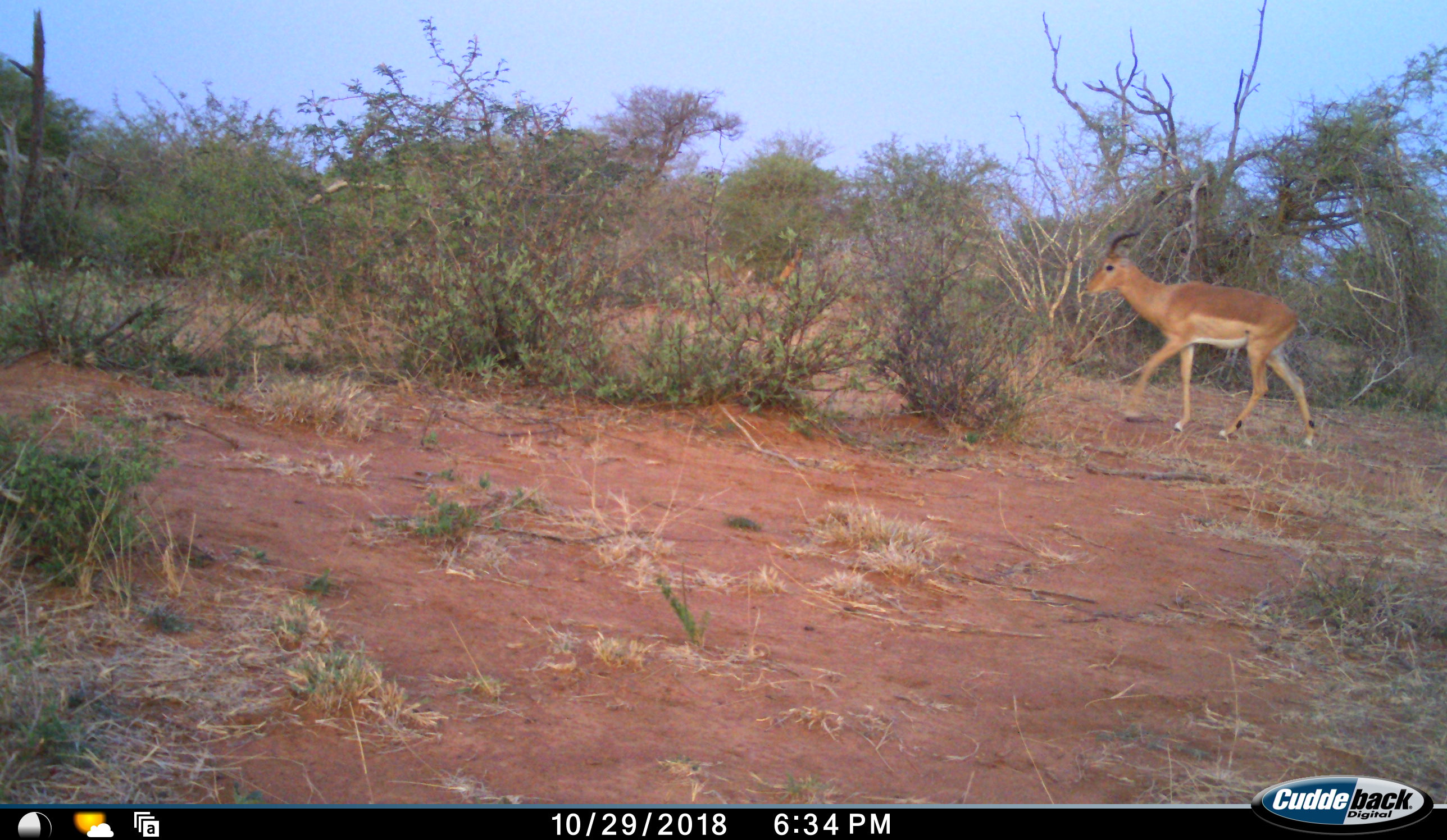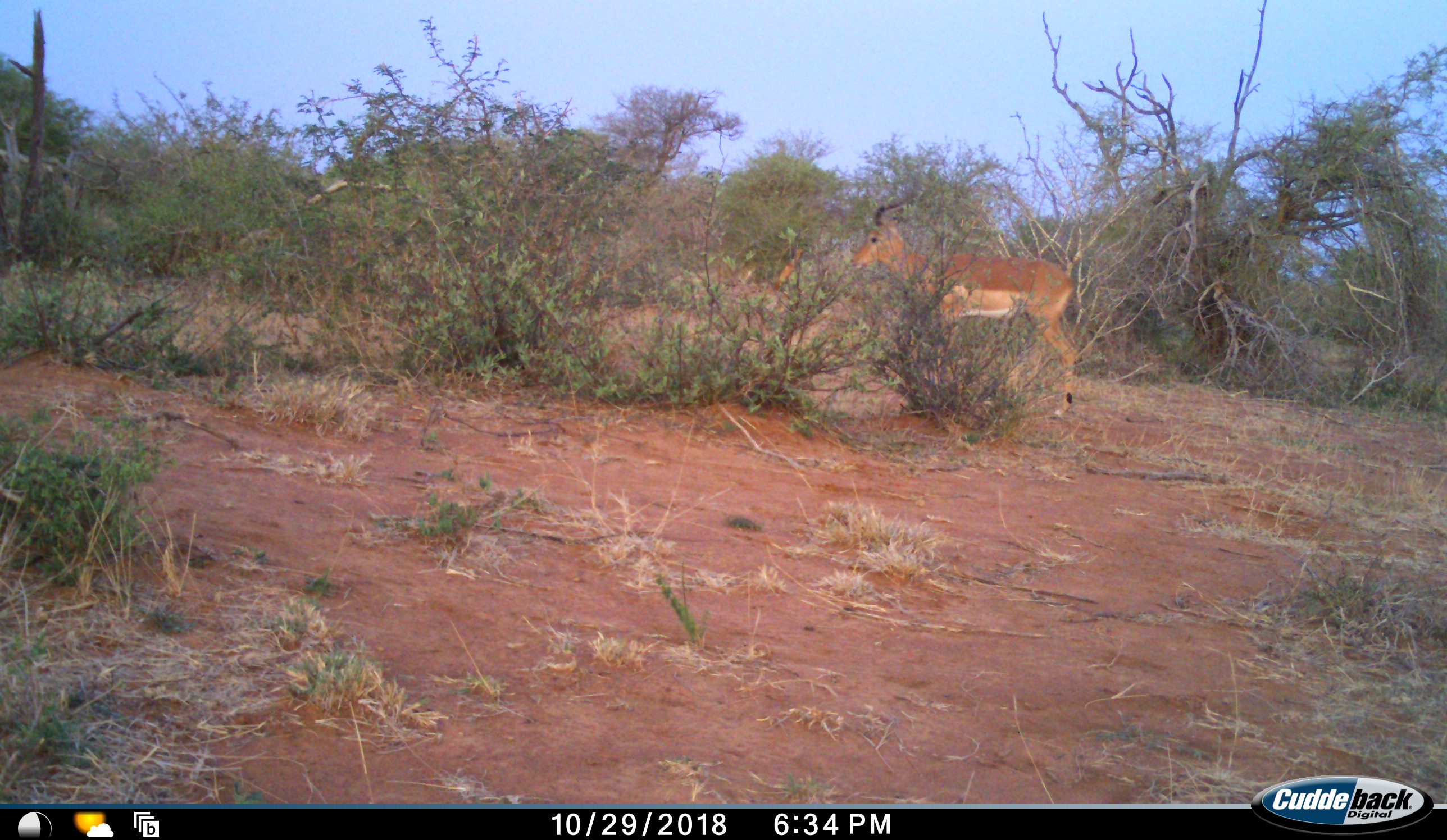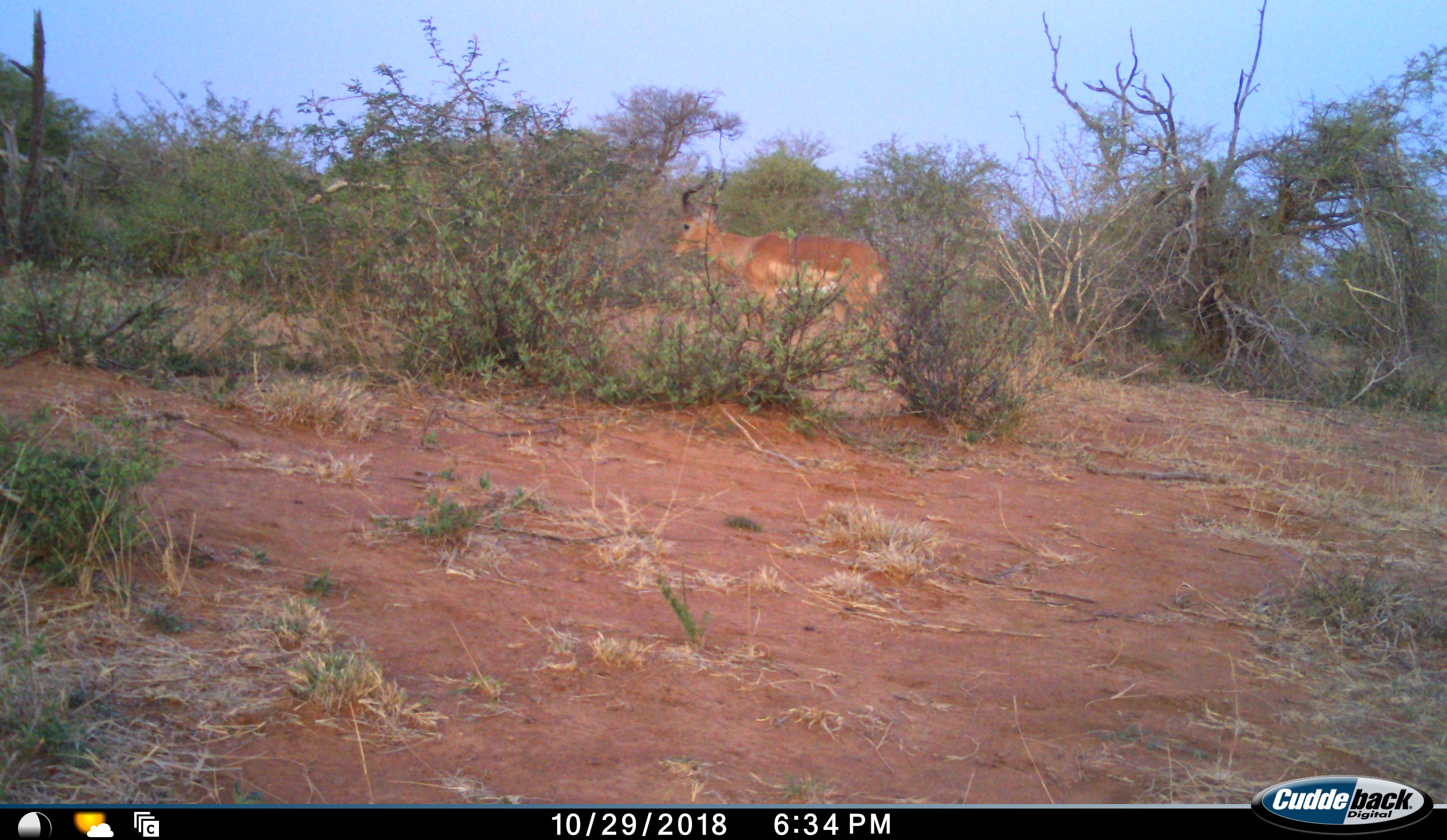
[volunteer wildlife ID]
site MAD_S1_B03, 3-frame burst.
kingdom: Animalia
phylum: Chordata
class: Mammalia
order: Artiodactyla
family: Bovidae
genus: Aepyceros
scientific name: Aepyceros melampus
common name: impala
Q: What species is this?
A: Impala (Aepyceros melampus).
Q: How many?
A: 1.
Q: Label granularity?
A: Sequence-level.